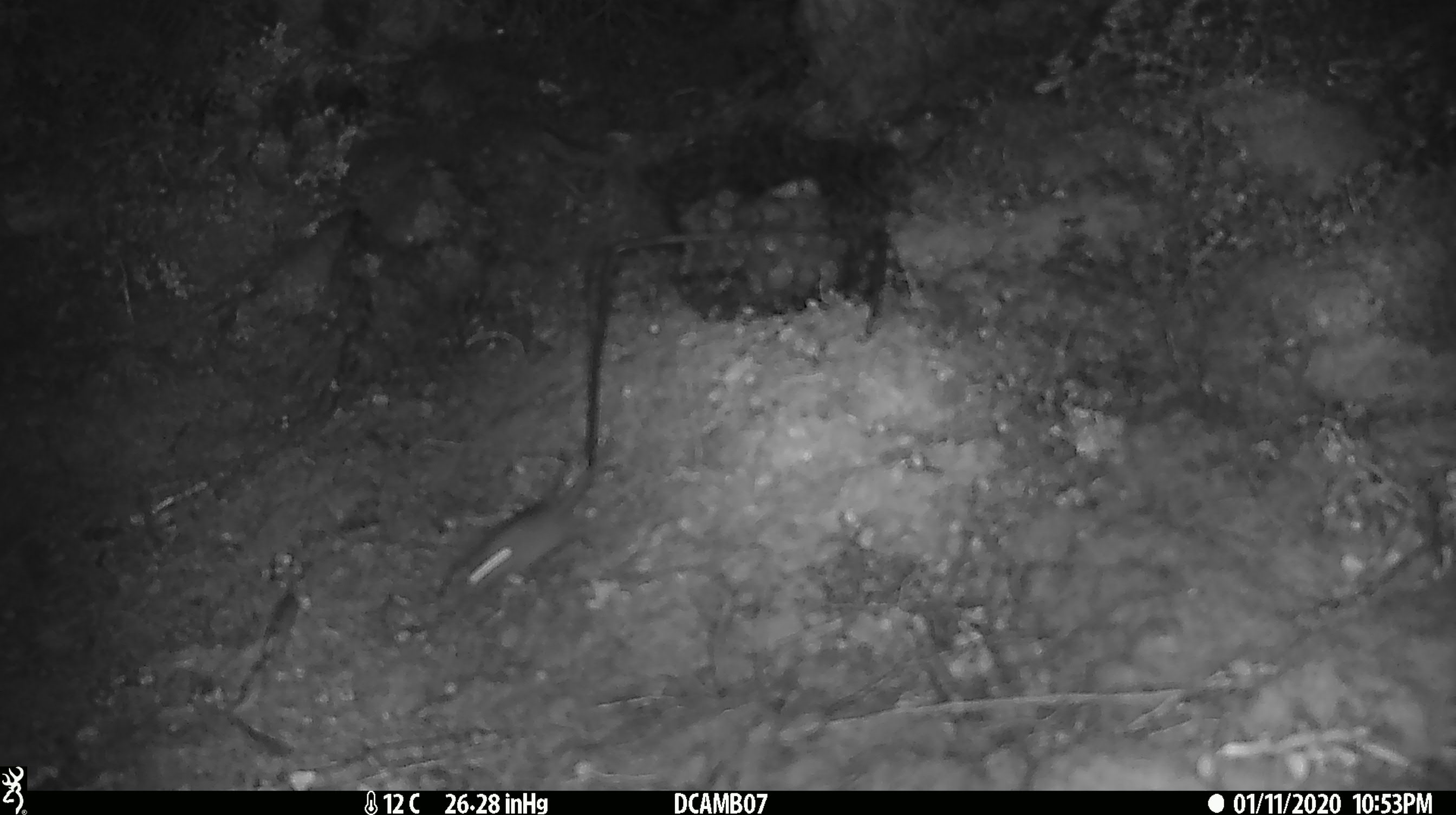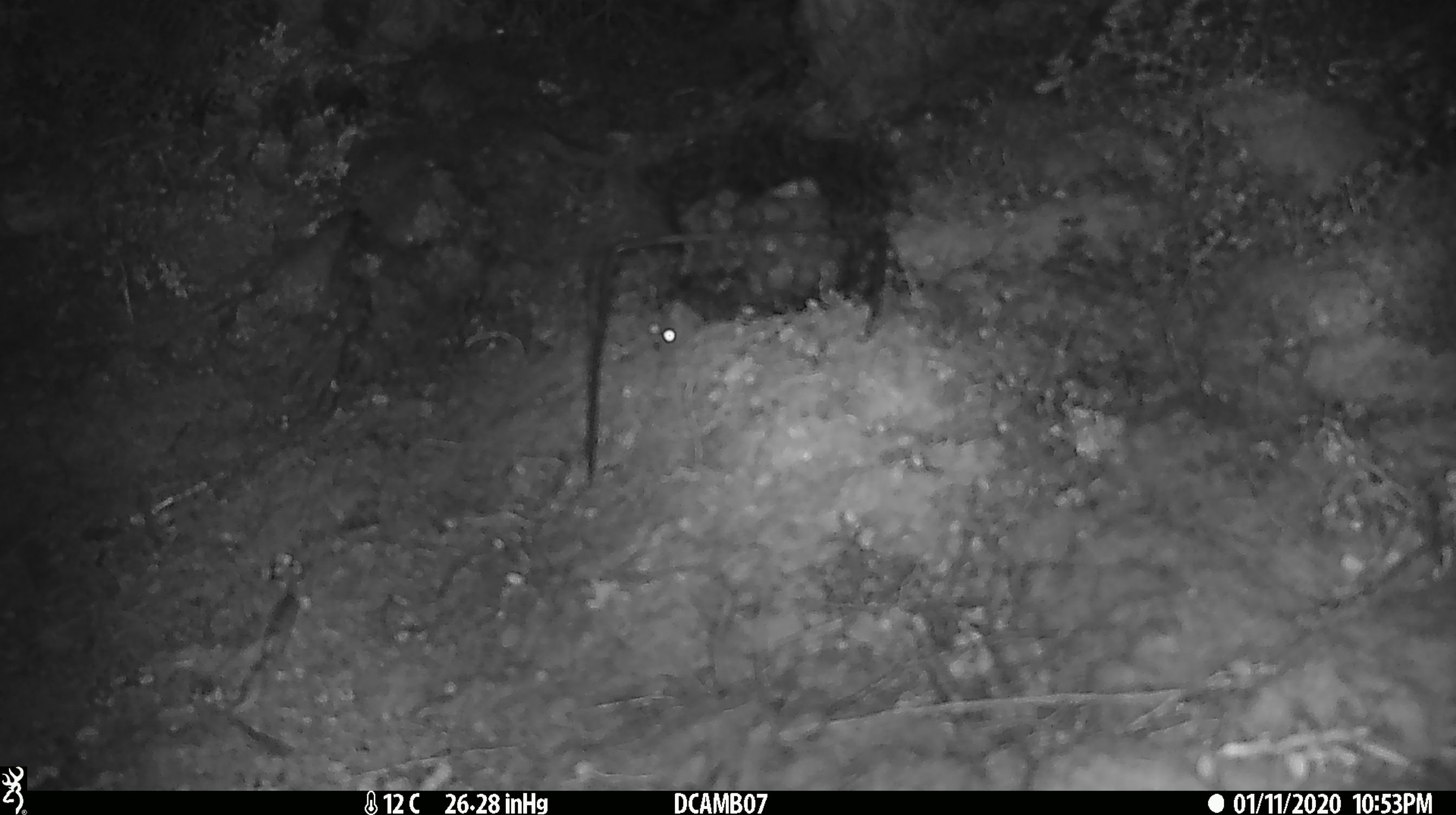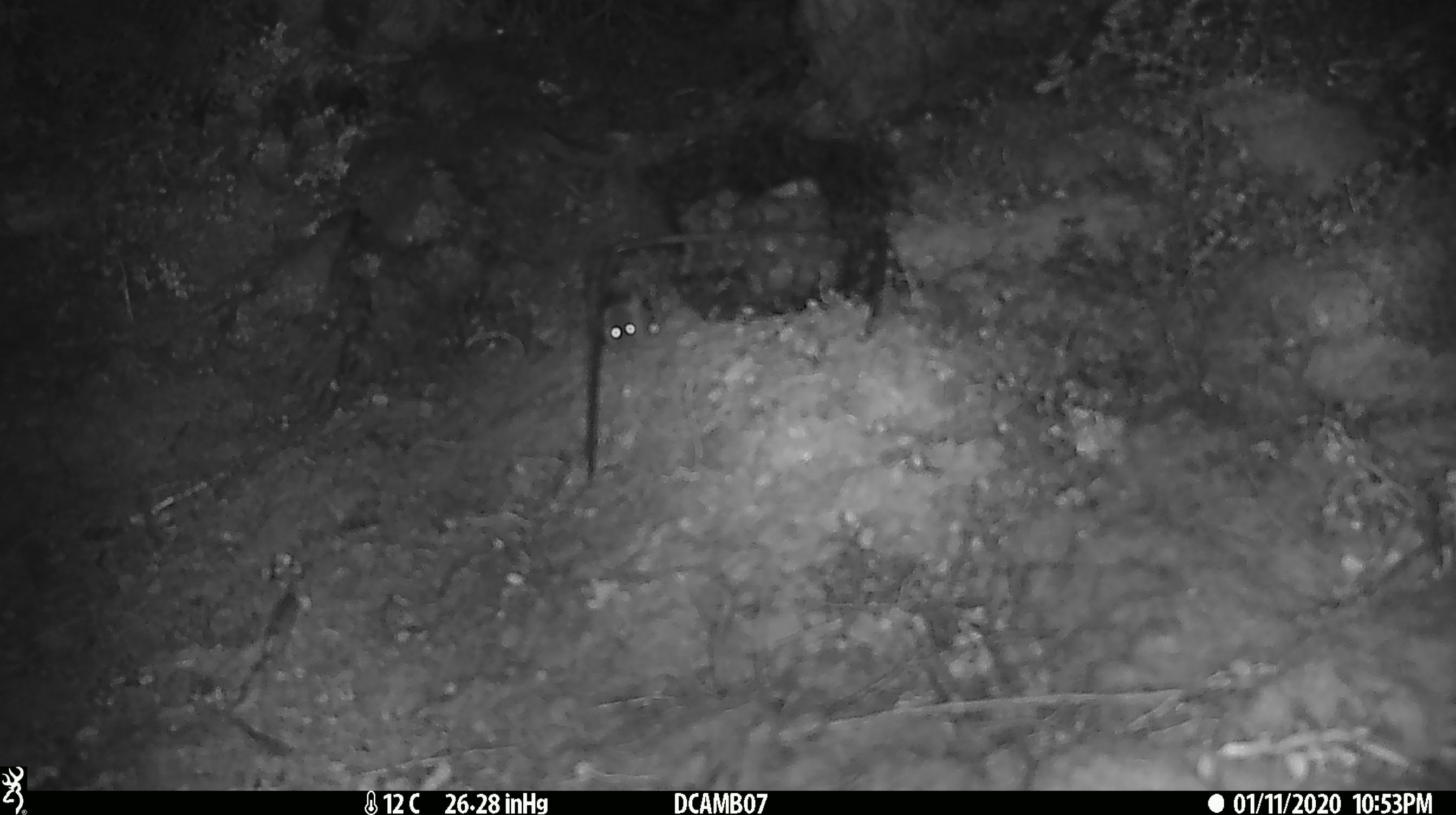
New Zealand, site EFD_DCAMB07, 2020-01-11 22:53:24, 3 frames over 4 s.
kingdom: Animalia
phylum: Chordata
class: Mammalia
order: Rodentia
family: Muridae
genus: Mus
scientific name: Mus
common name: mouse